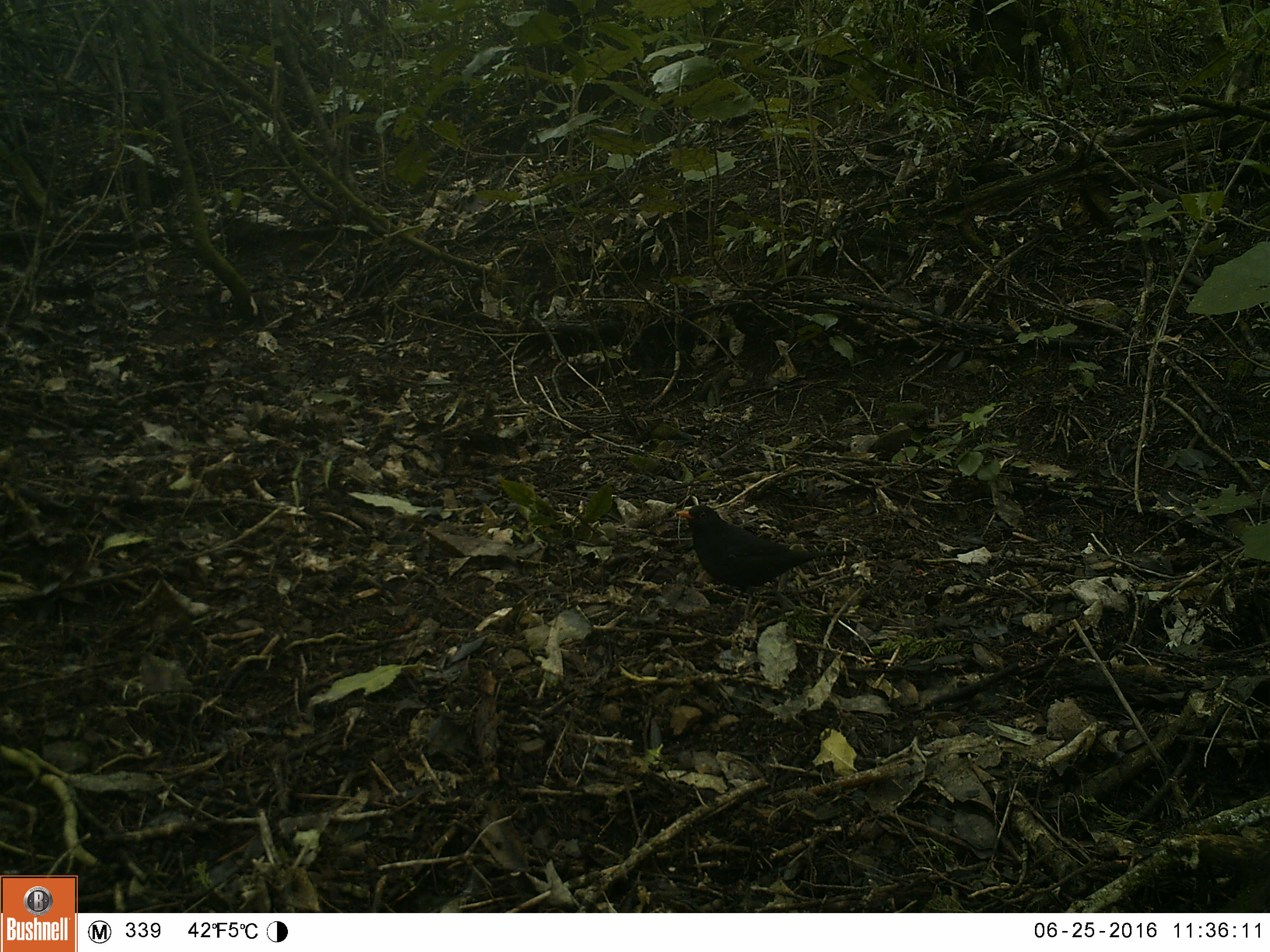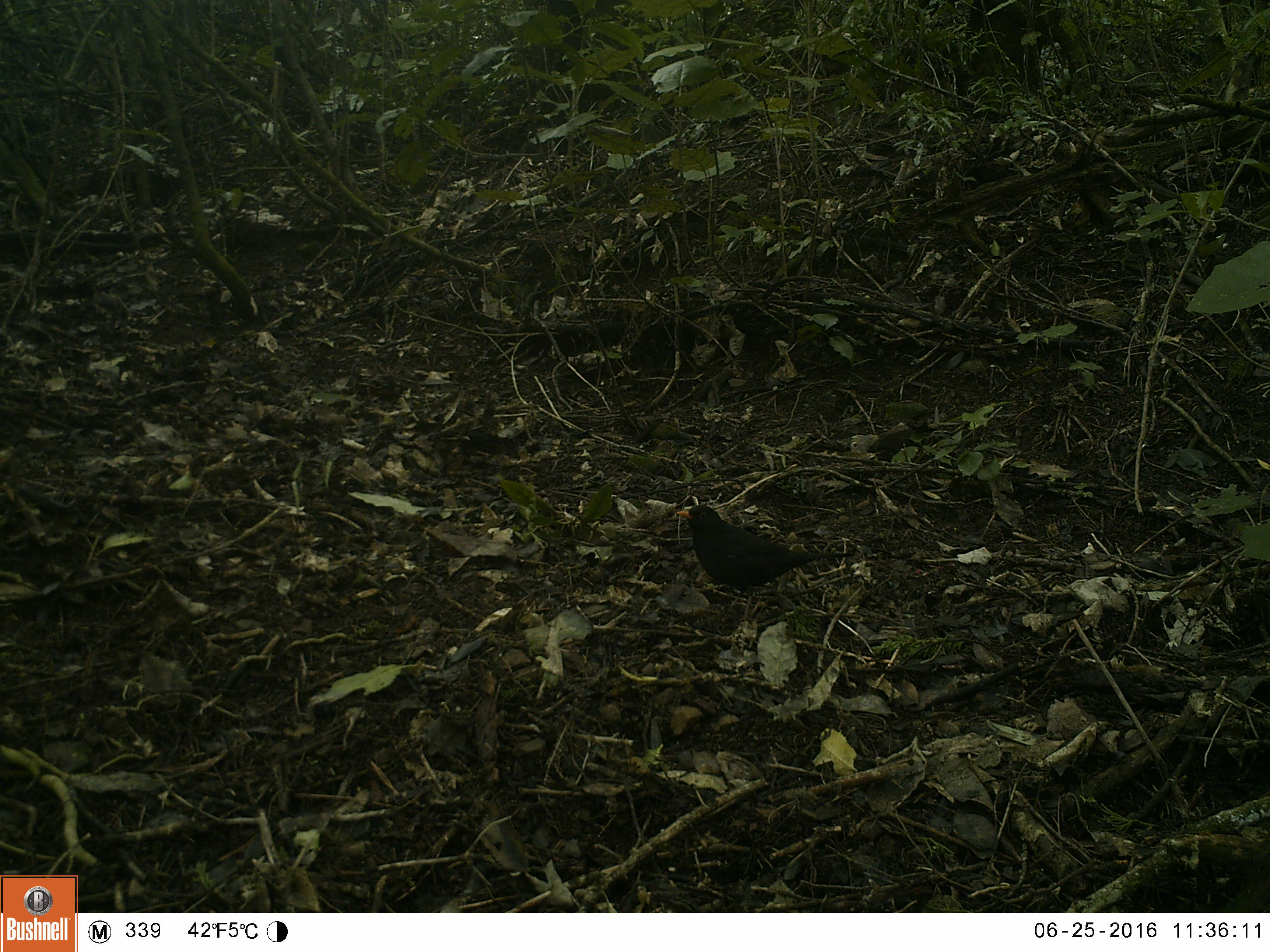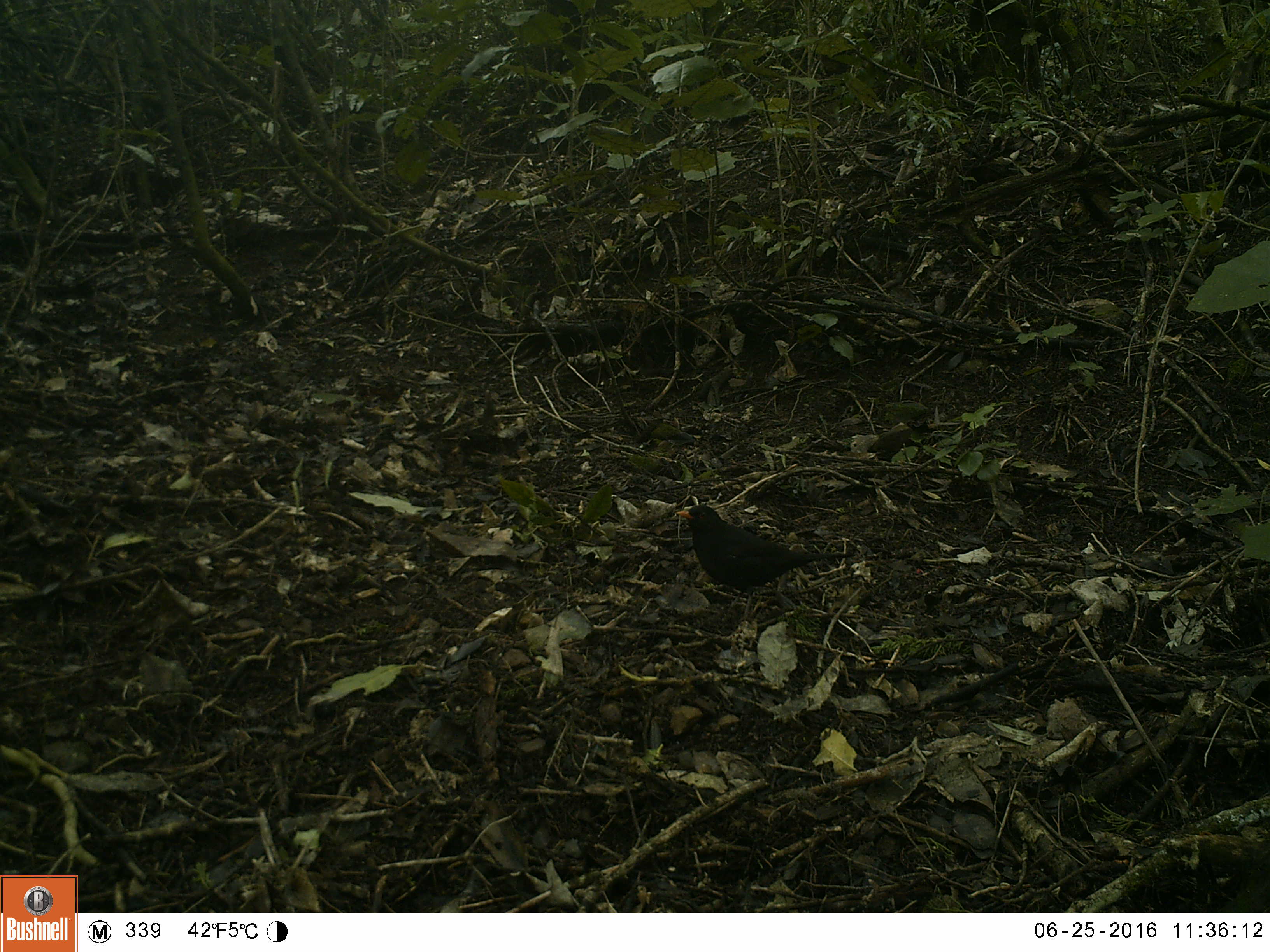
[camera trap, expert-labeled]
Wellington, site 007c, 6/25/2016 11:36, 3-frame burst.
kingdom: Animalia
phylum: Chordata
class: Aves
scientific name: Aves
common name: bird